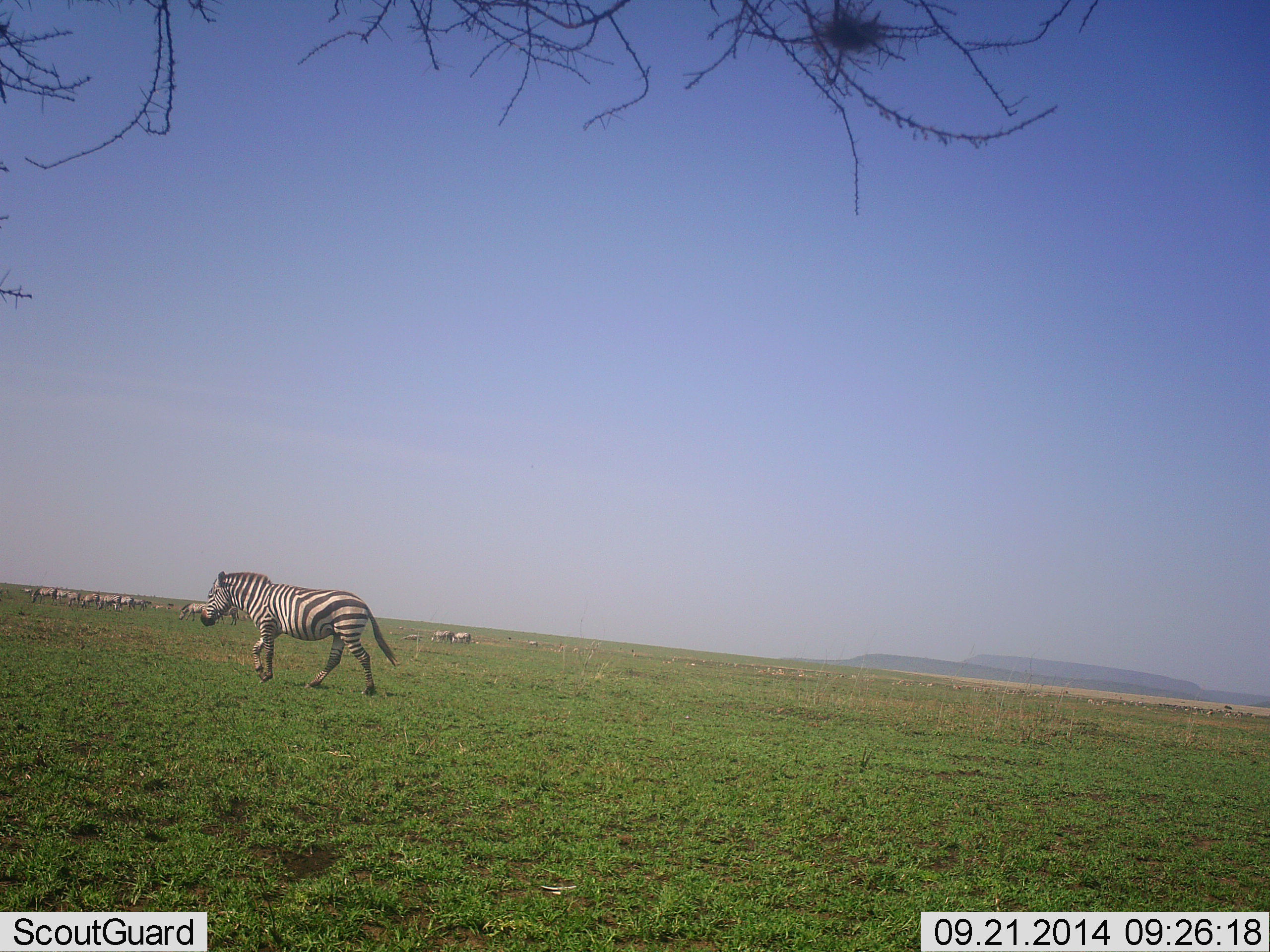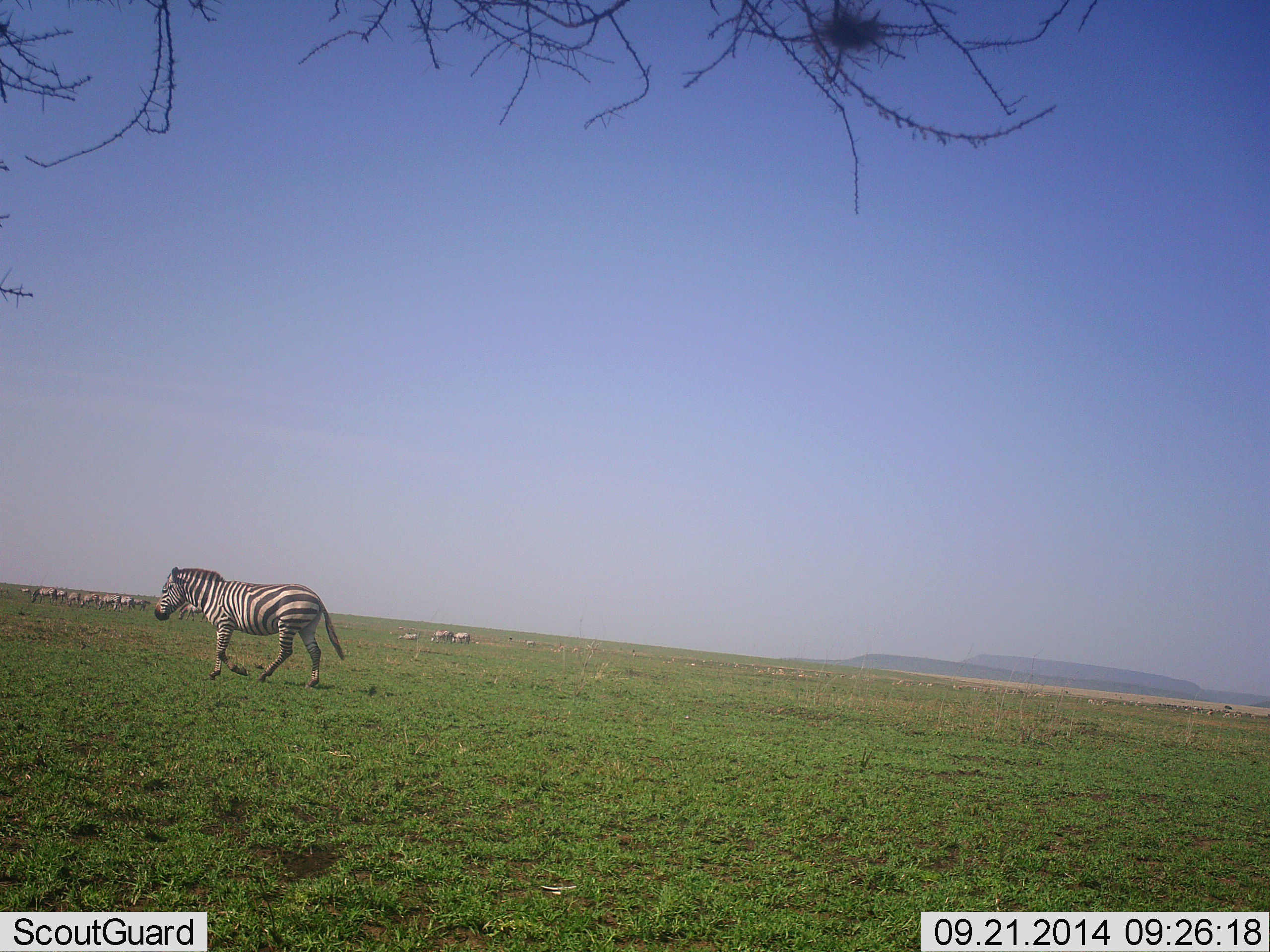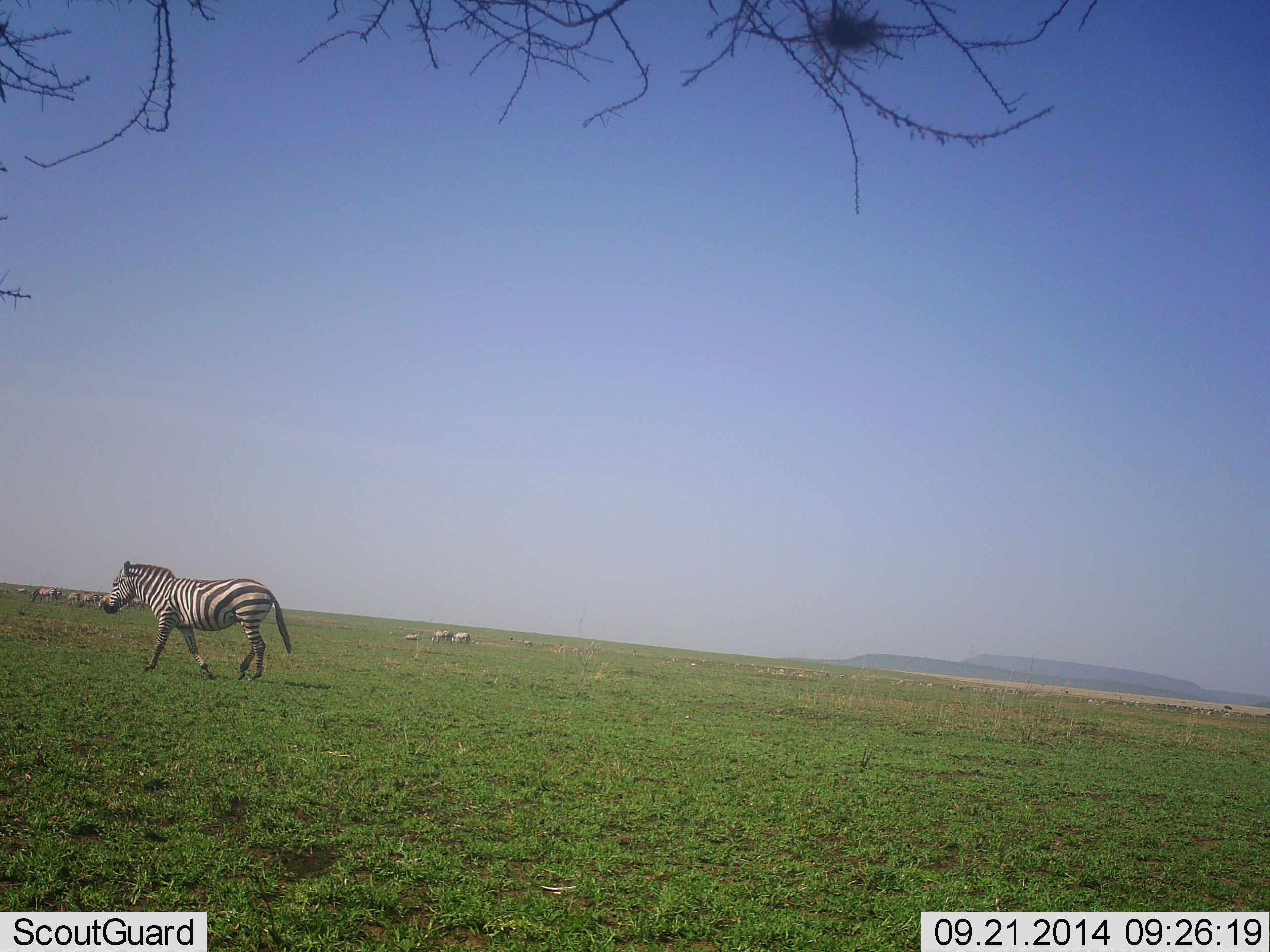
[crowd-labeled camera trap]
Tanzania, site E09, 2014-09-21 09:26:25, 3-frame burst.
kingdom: Animalia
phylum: Chordata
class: Mammalia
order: Perissodactyla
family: Equidae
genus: Equus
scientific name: Equus quagga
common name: plains zebra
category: zebra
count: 11-50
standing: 60%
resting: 0%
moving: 90%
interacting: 10%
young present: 10%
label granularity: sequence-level